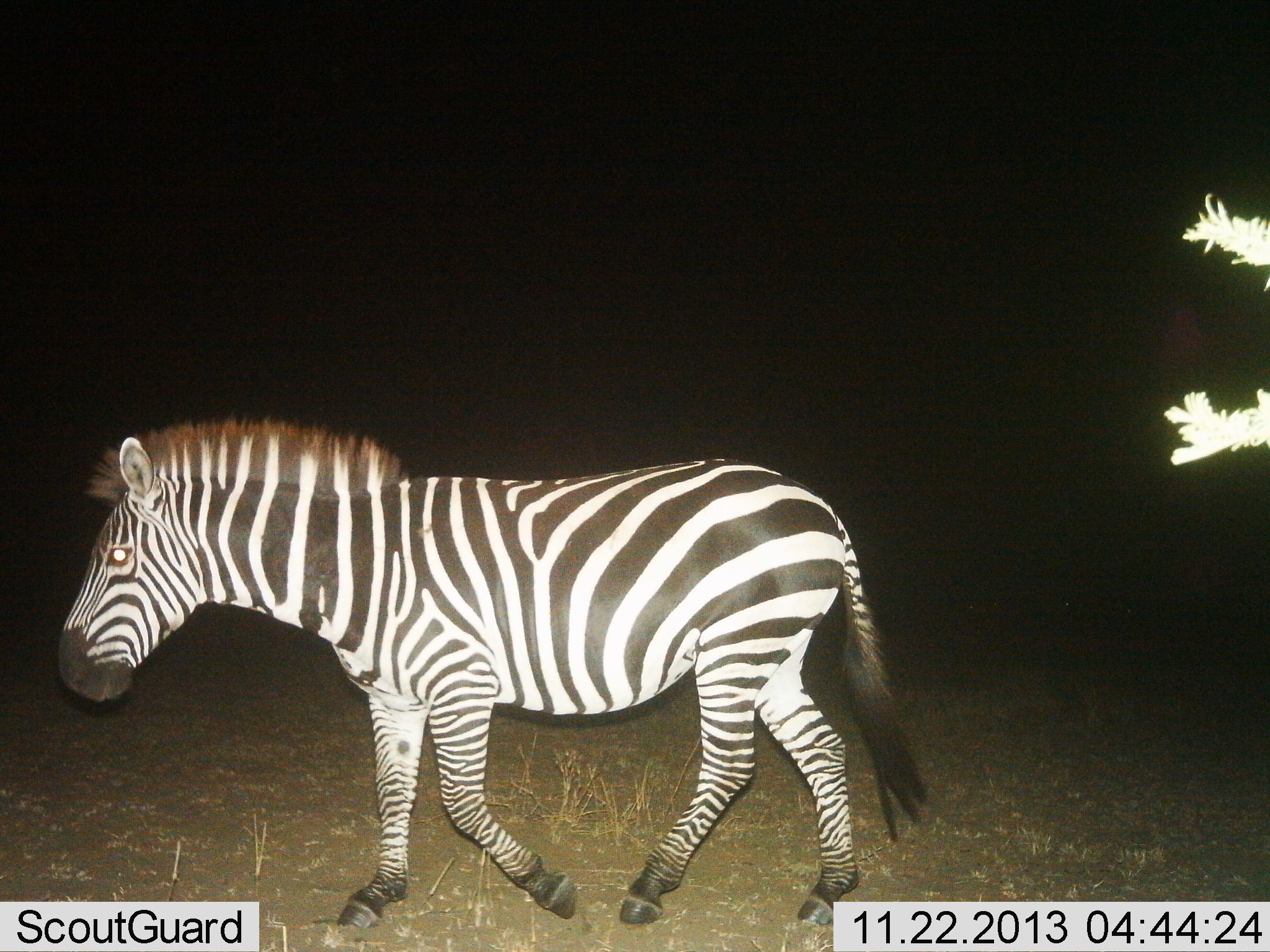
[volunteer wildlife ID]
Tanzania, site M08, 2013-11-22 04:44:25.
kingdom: Animalia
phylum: Chordata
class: Mammalia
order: Perissodactyla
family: Equidae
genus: Equus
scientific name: Equus quagga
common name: plains zebra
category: zebra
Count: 1.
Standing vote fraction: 10%.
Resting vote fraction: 0%.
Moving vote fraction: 90%.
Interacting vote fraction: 0%.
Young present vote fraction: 0%.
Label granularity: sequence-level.